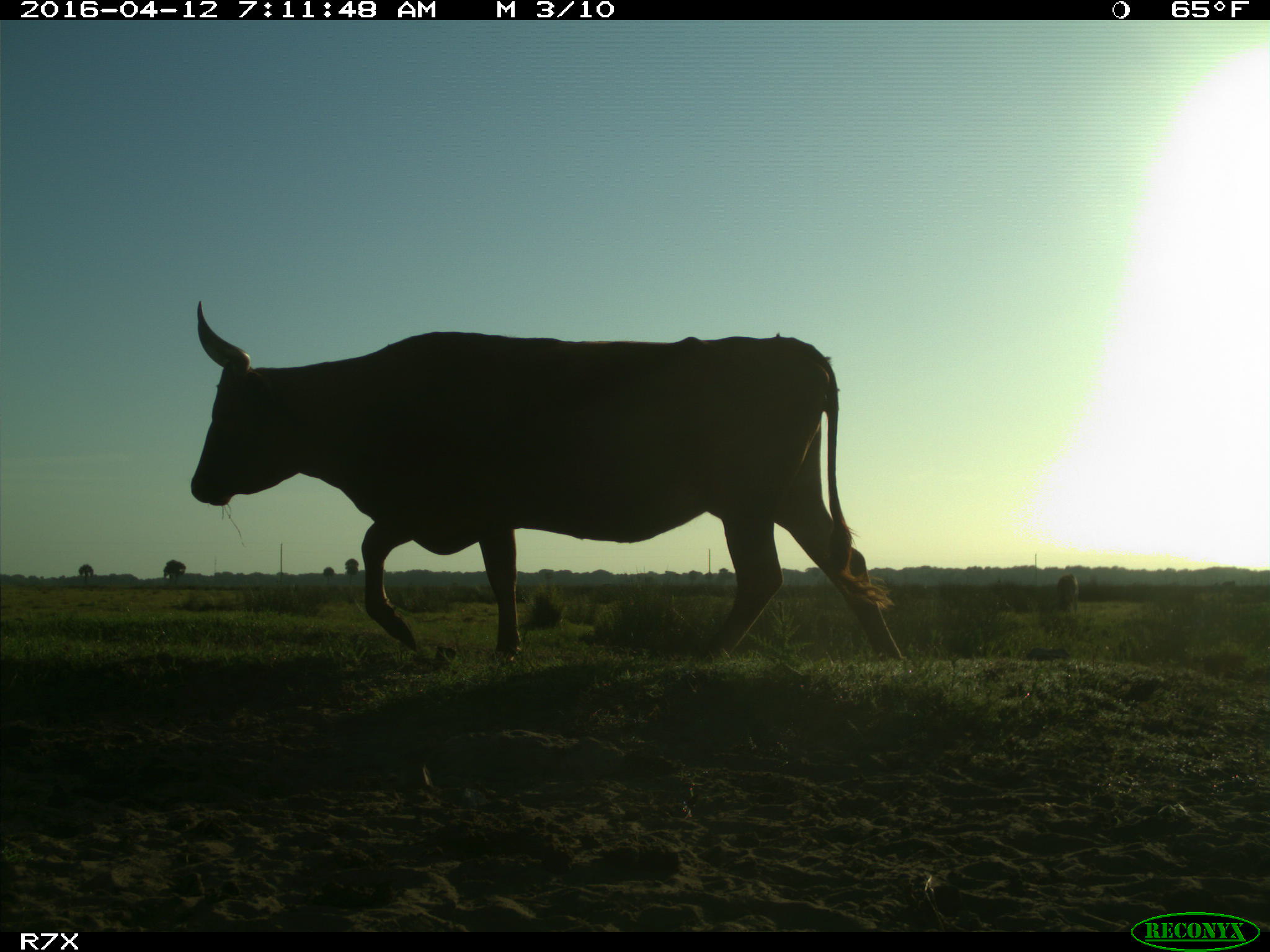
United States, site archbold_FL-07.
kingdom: Animalia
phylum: Chordata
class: Mammalia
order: Artiodactyla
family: Bovidae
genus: Bos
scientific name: Bos taurus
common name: domestic cow